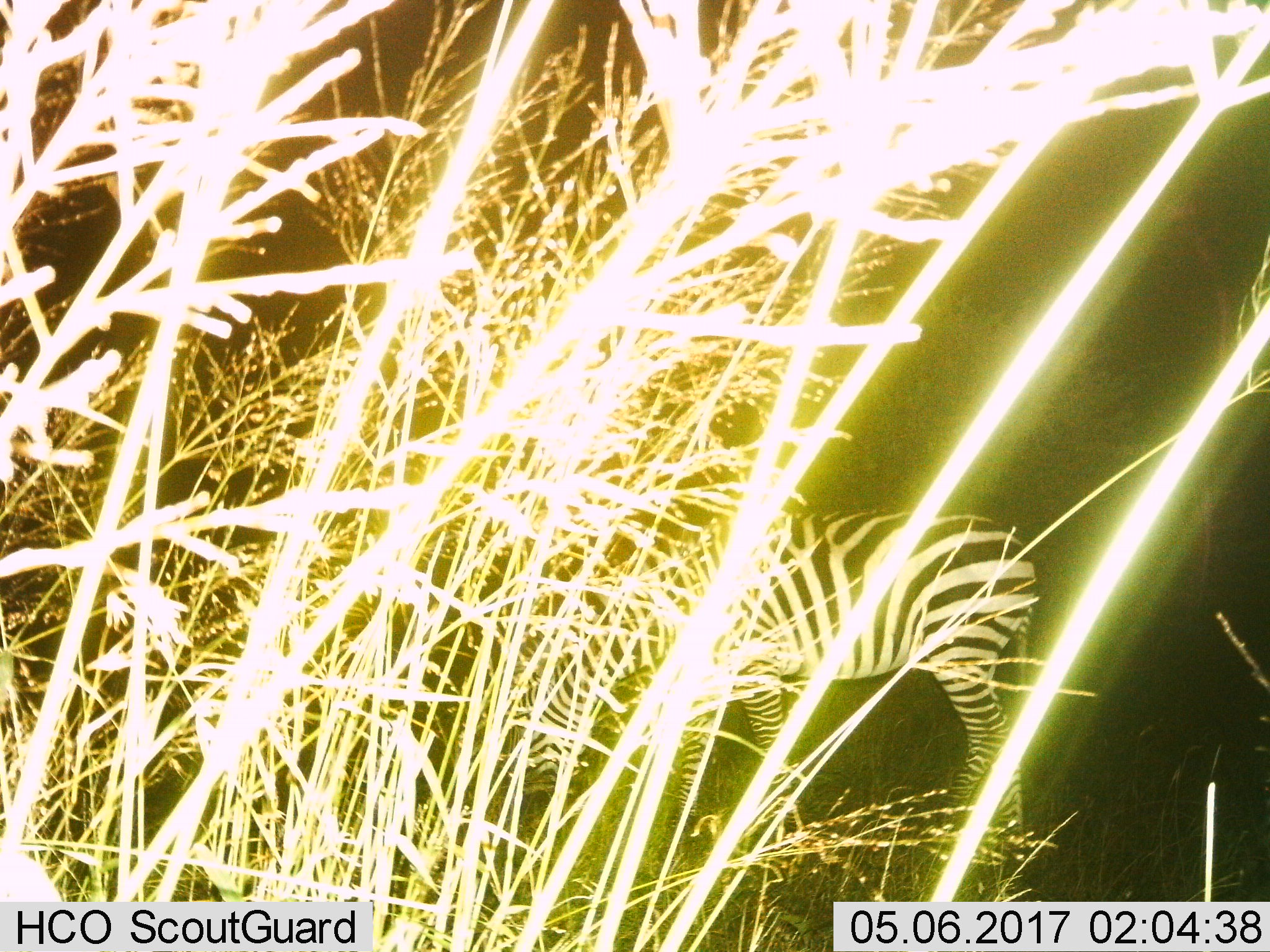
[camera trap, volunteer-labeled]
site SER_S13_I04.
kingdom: Animalia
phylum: Chordata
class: Mammalia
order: Perissodactyla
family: Equidae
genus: Equus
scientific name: Equus quagga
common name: plains zebra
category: zebraplains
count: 1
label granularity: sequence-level